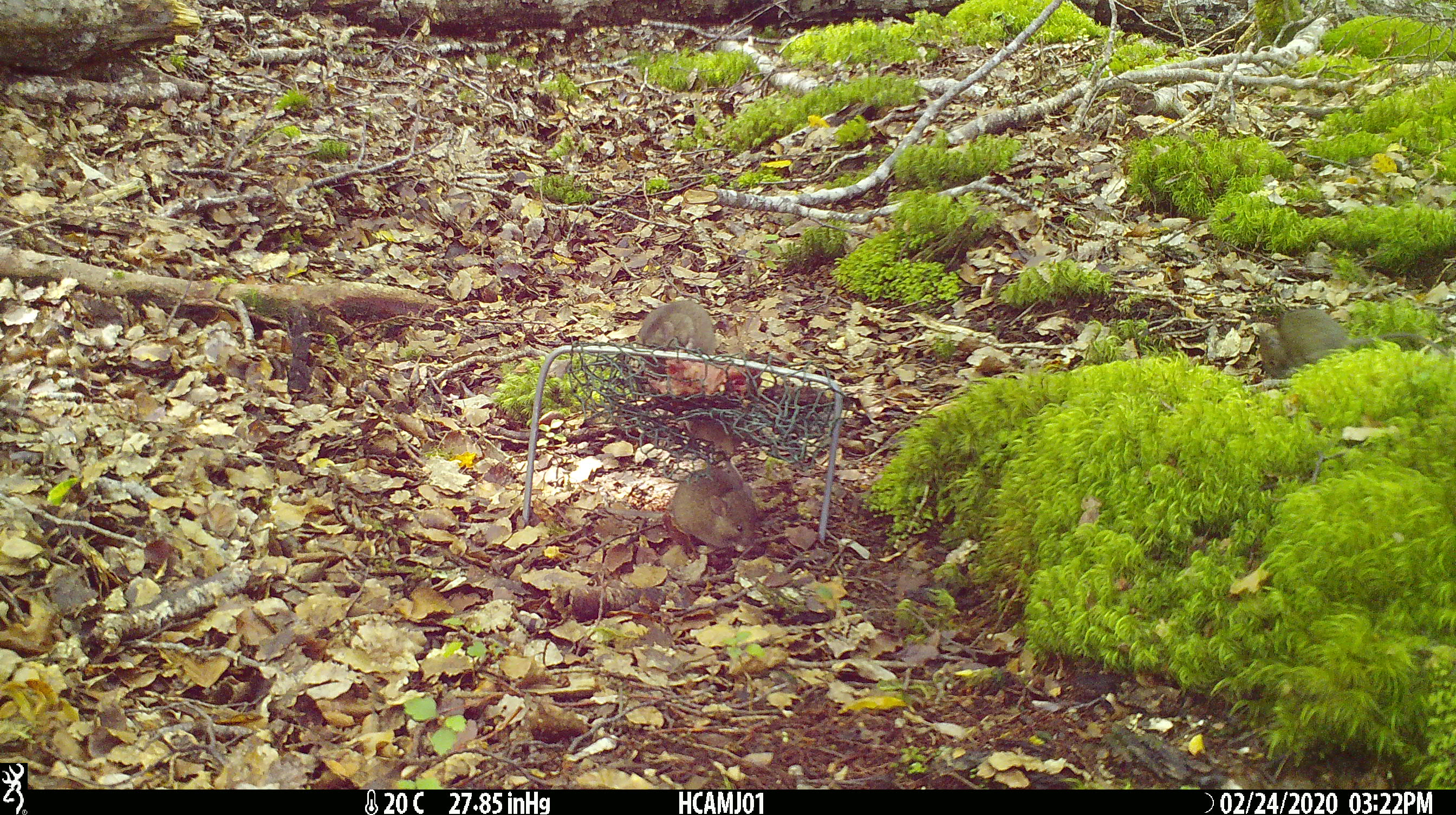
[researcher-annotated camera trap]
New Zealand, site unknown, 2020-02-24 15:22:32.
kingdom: Animalia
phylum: Chordata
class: Mammalia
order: Rodentia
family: Muridae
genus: Mus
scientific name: Mus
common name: mouse